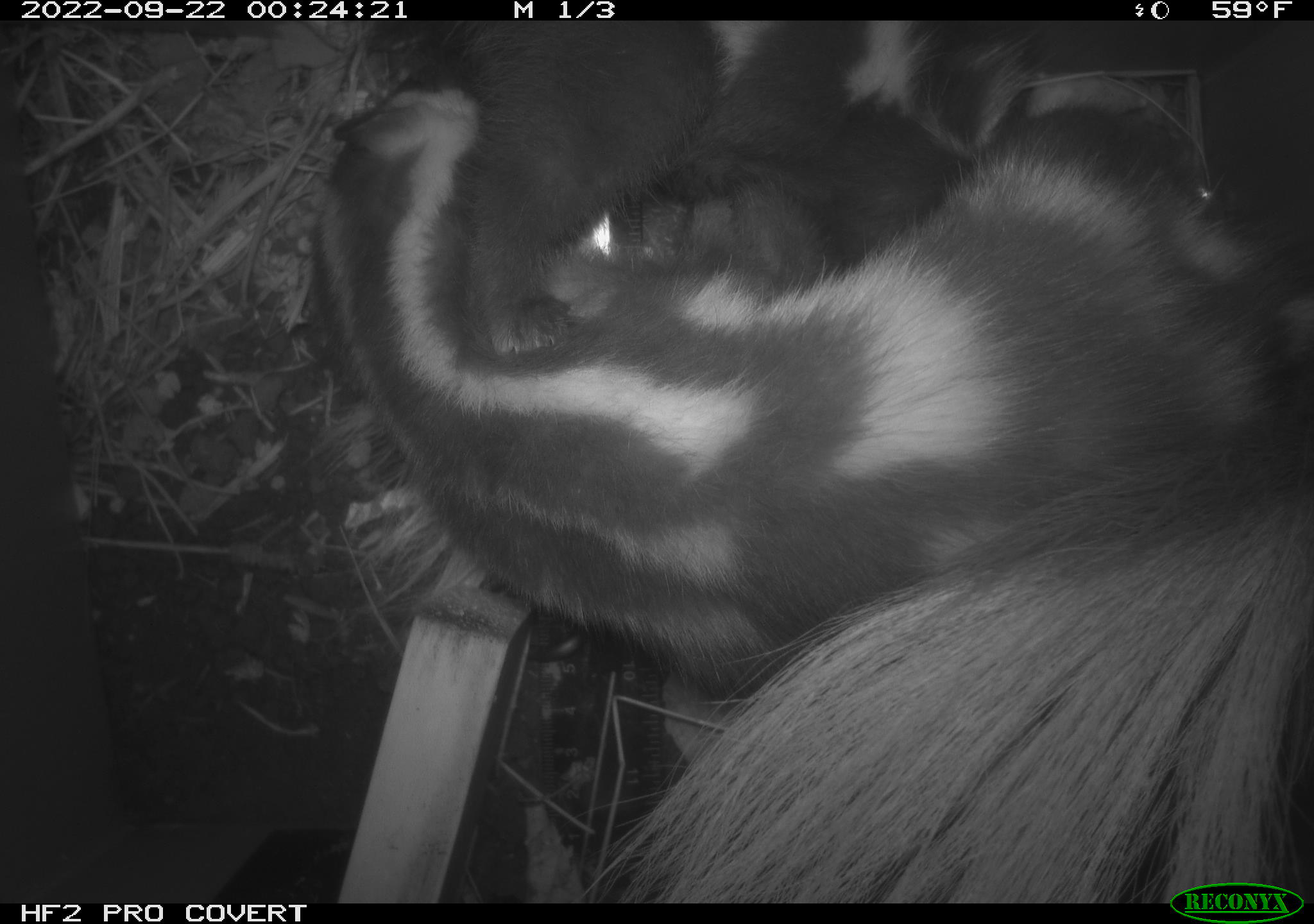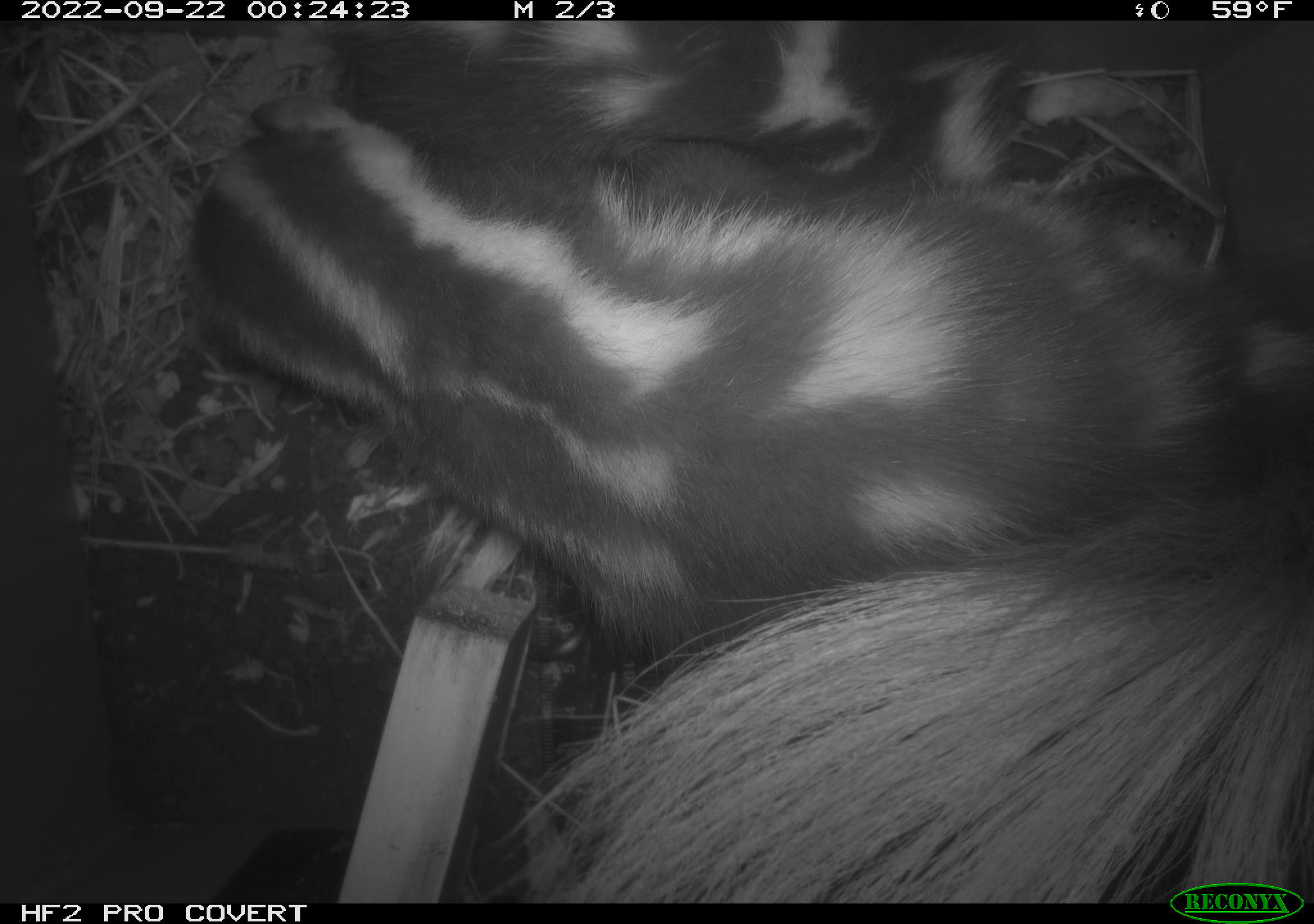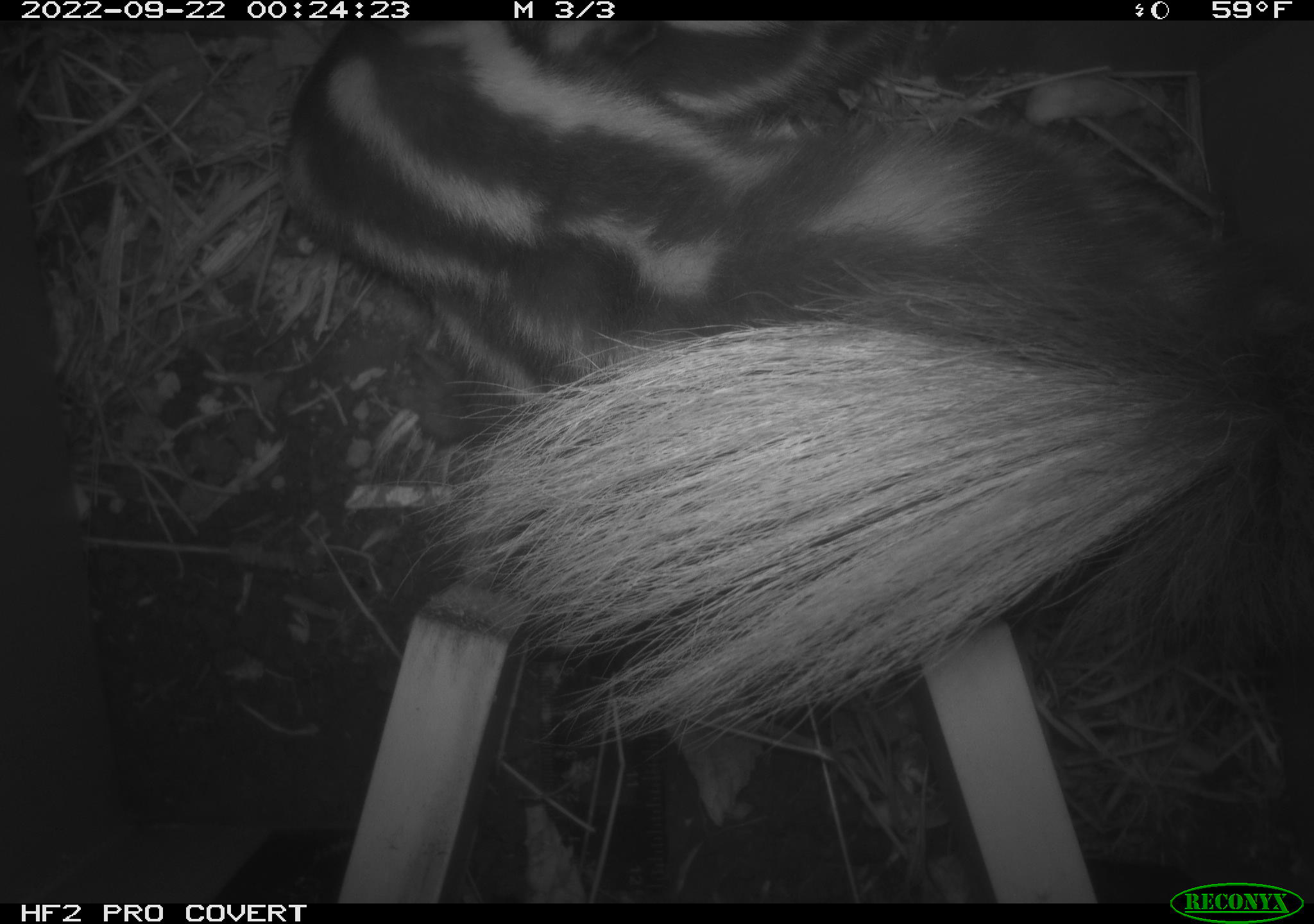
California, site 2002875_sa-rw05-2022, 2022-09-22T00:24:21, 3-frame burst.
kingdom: Animalia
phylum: Chordata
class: Mammalia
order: Carnivora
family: Mephitidae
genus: Spilogale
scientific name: Spilogale gracilis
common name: western spotted skunk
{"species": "western spotted skunk (Spilogale gracilis)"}